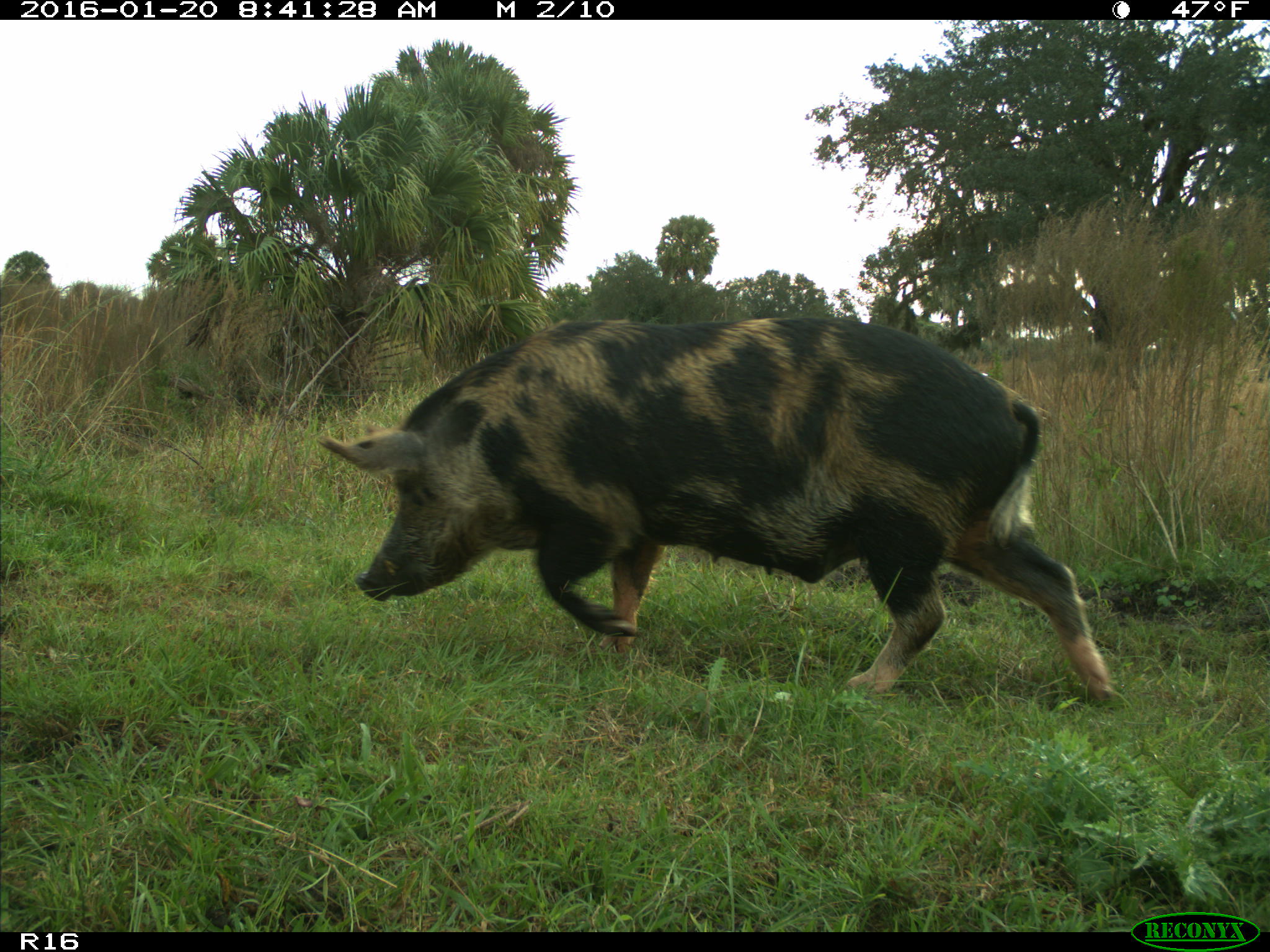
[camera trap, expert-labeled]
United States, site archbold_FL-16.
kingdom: Animalia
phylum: Chordata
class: Mammalia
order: Artiodactyla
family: Suidae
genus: Sus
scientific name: Sus scrofa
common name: wild boar